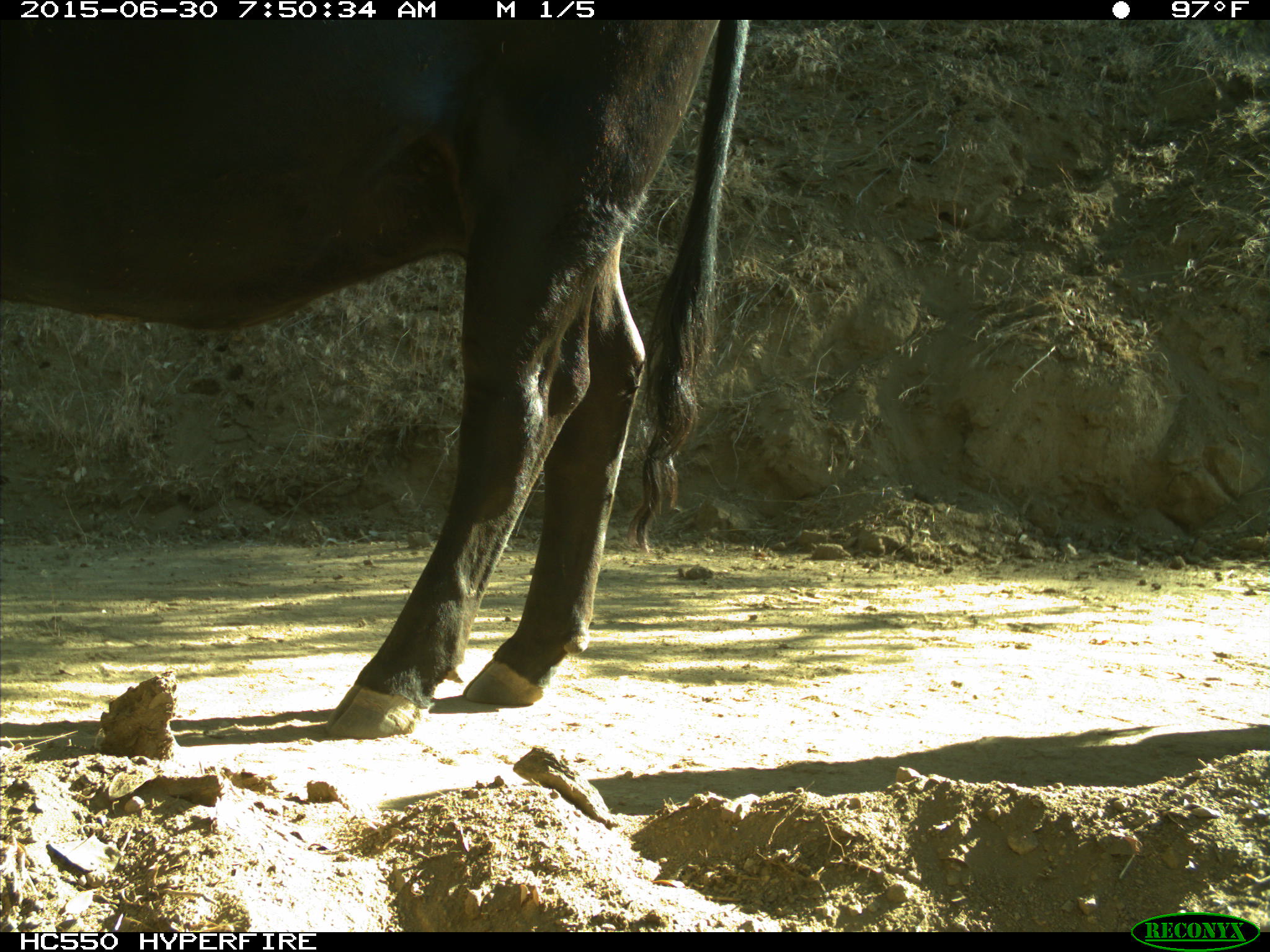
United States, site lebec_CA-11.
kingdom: Animalia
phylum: Chordata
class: Mammalia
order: Artiodactyla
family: Bovidae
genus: Bos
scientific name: Bos taurus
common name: domestic cow